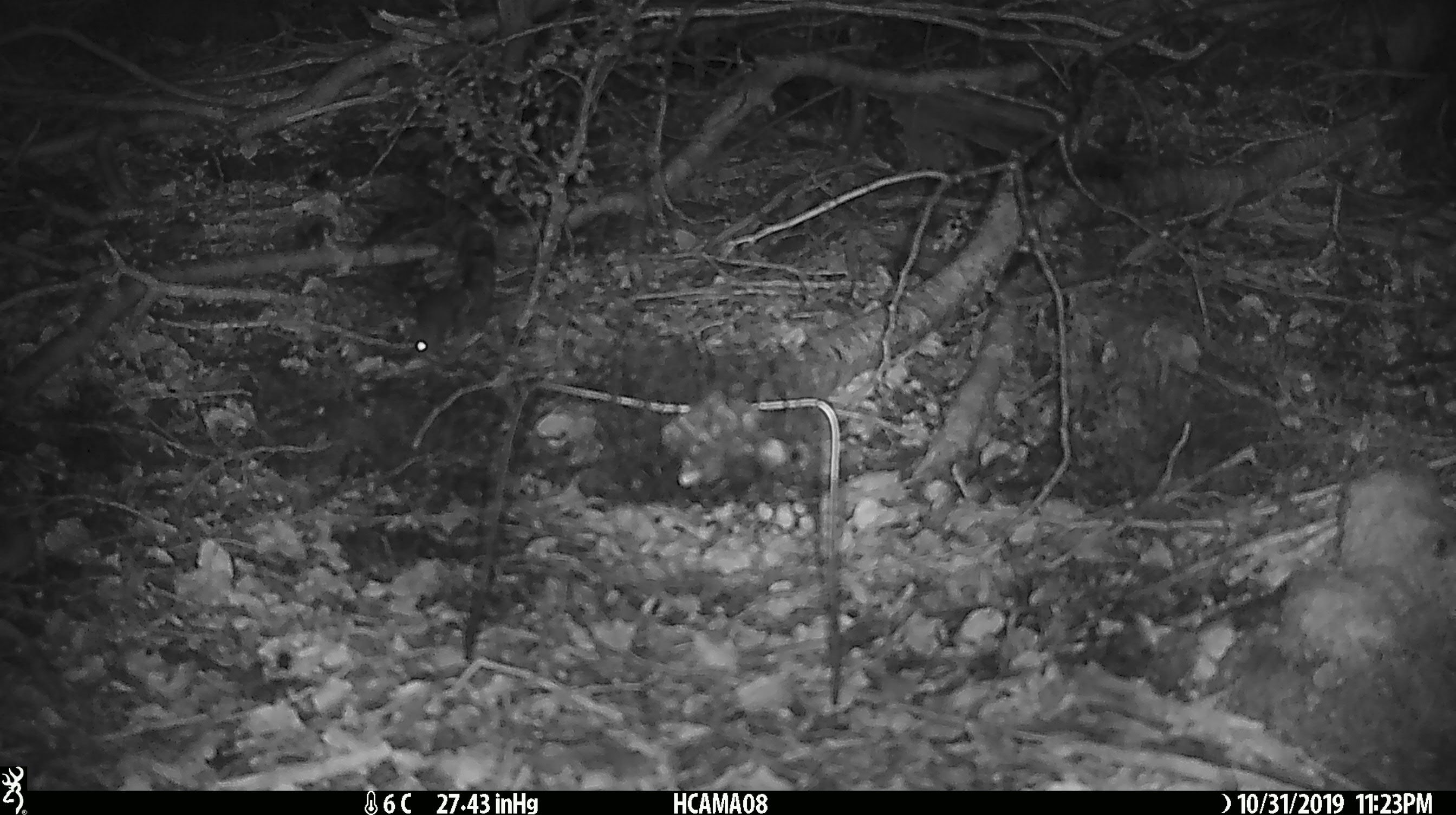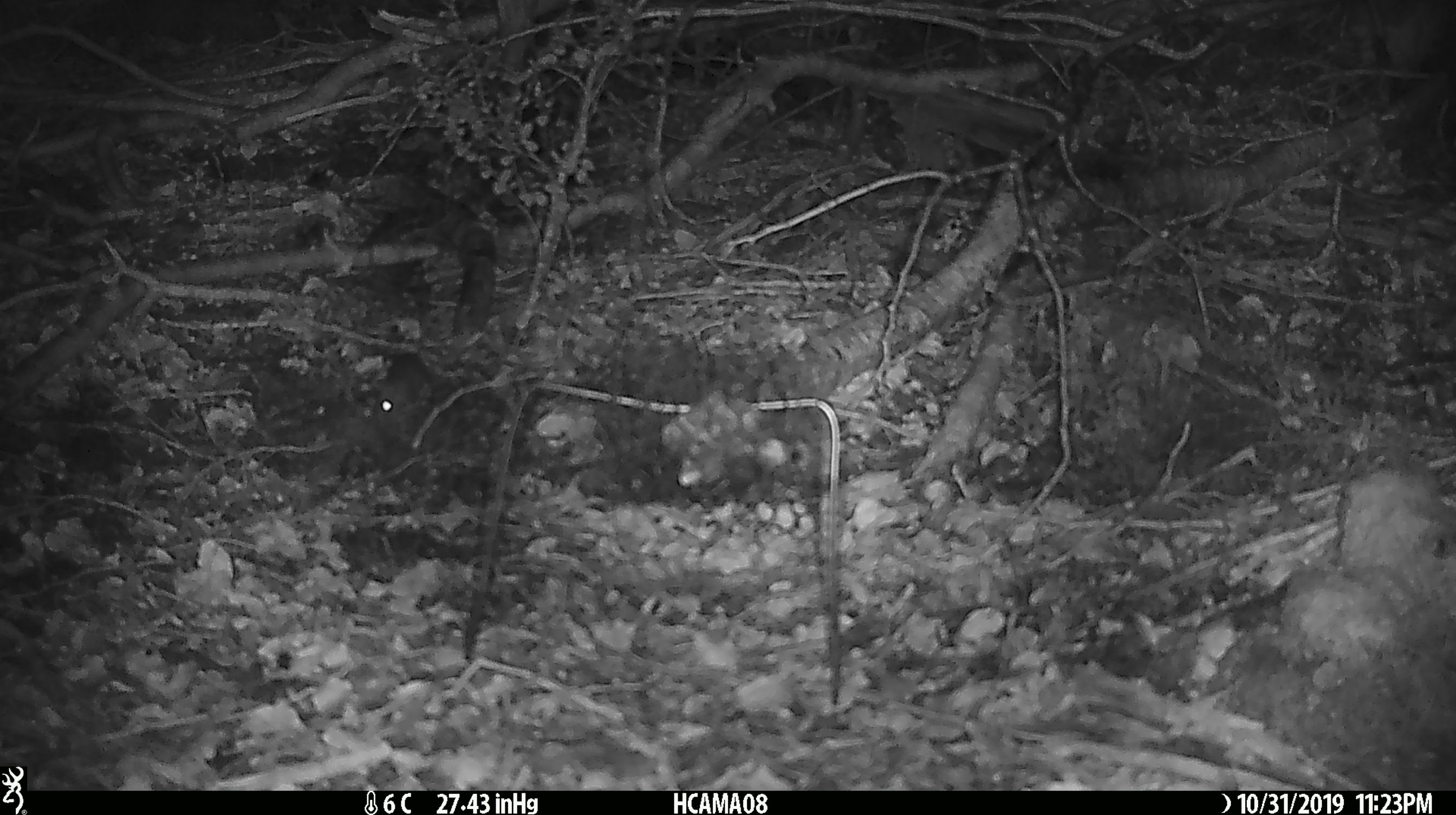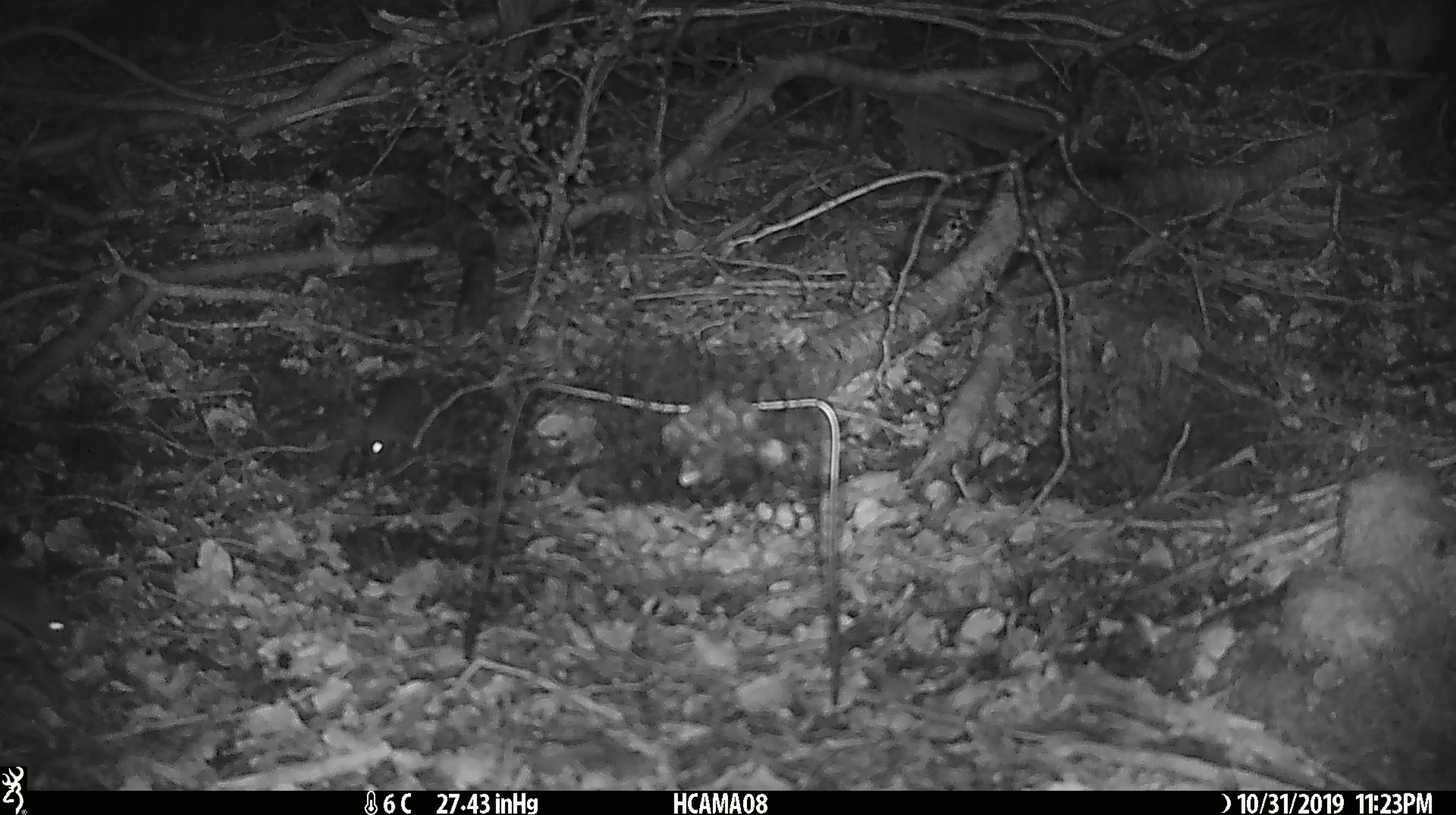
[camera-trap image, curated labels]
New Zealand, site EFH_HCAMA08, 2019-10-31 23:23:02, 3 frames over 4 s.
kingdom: Animalia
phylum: Chordata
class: Mammalia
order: Rodentia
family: Muridae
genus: Mus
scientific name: Mus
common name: mouse